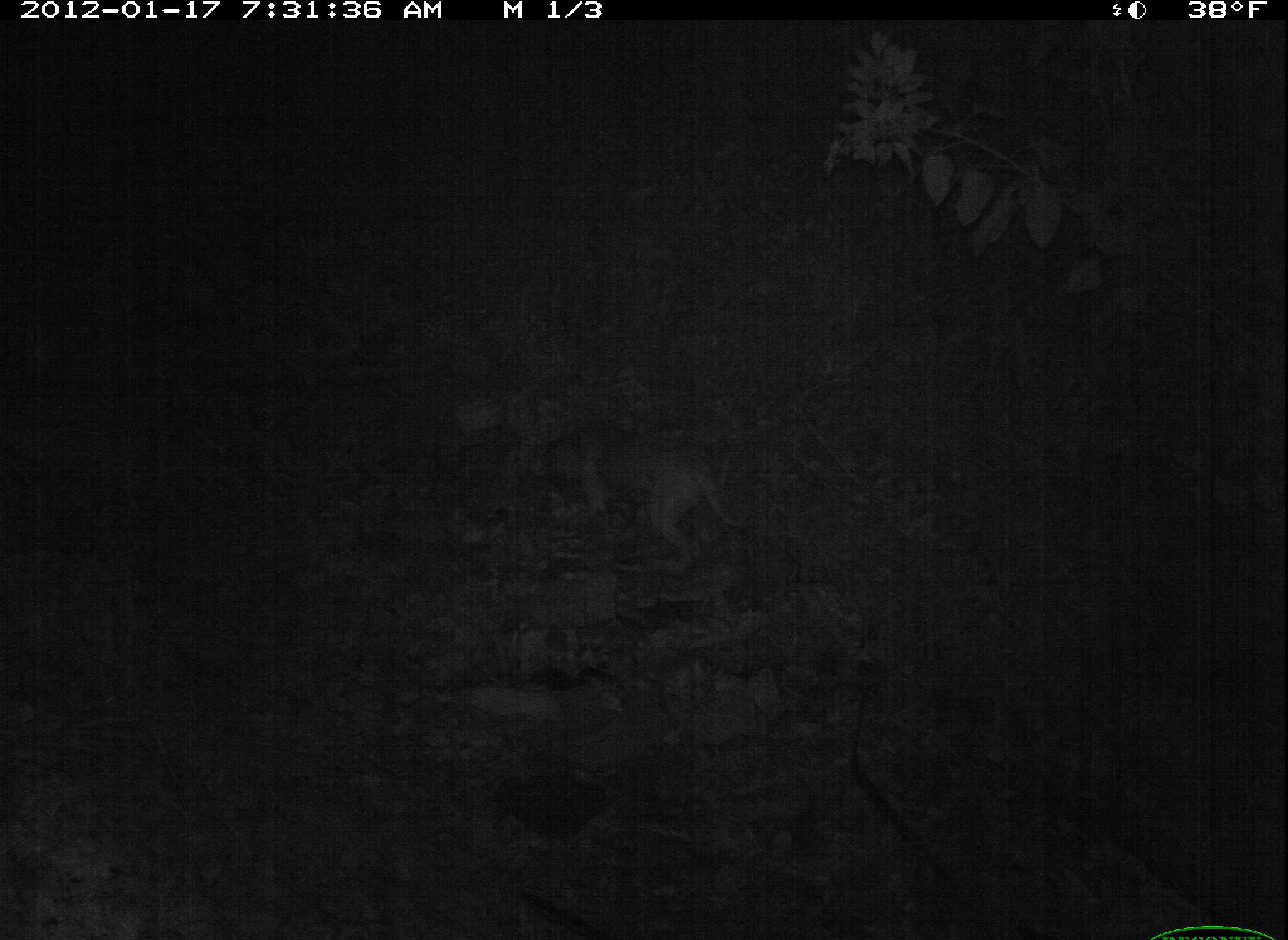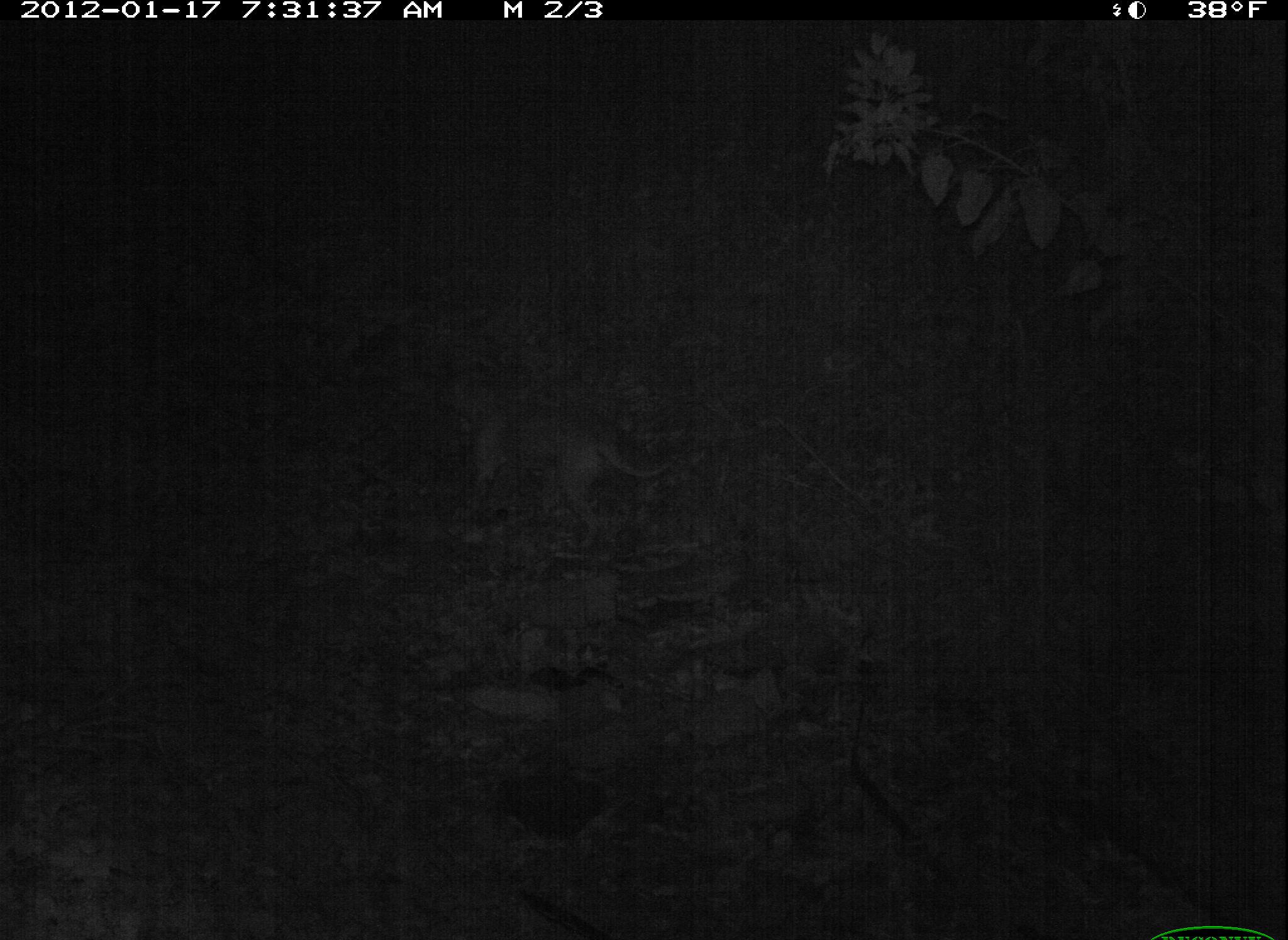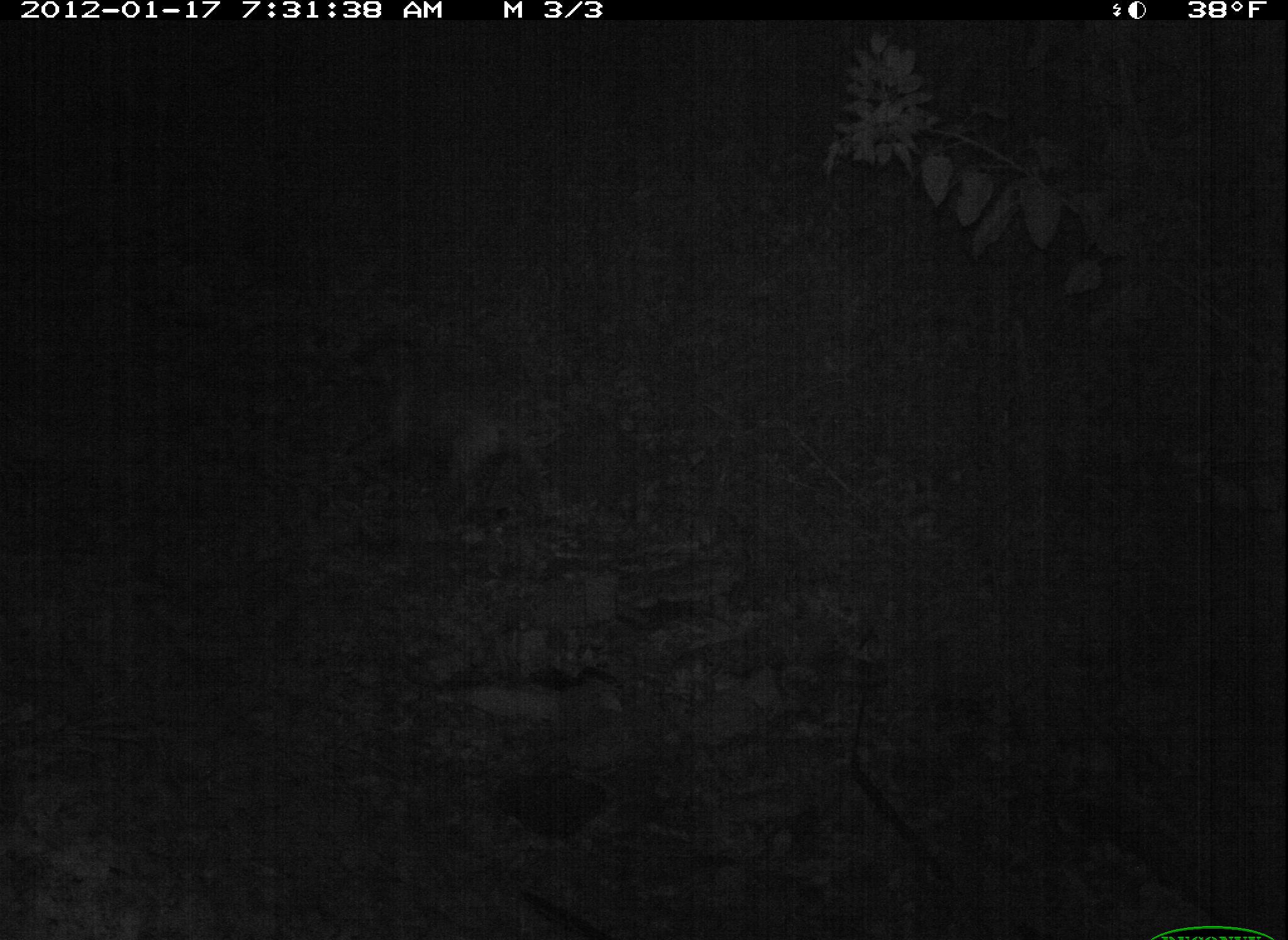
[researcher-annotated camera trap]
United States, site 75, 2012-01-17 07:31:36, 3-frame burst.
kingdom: Animalia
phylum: Chordata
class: Mammalia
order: Carnivora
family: Canidae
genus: Canis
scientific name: Canis familiaris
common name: domestic dog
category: dog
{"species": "dog (domestic dog) (Canis familiaris)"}